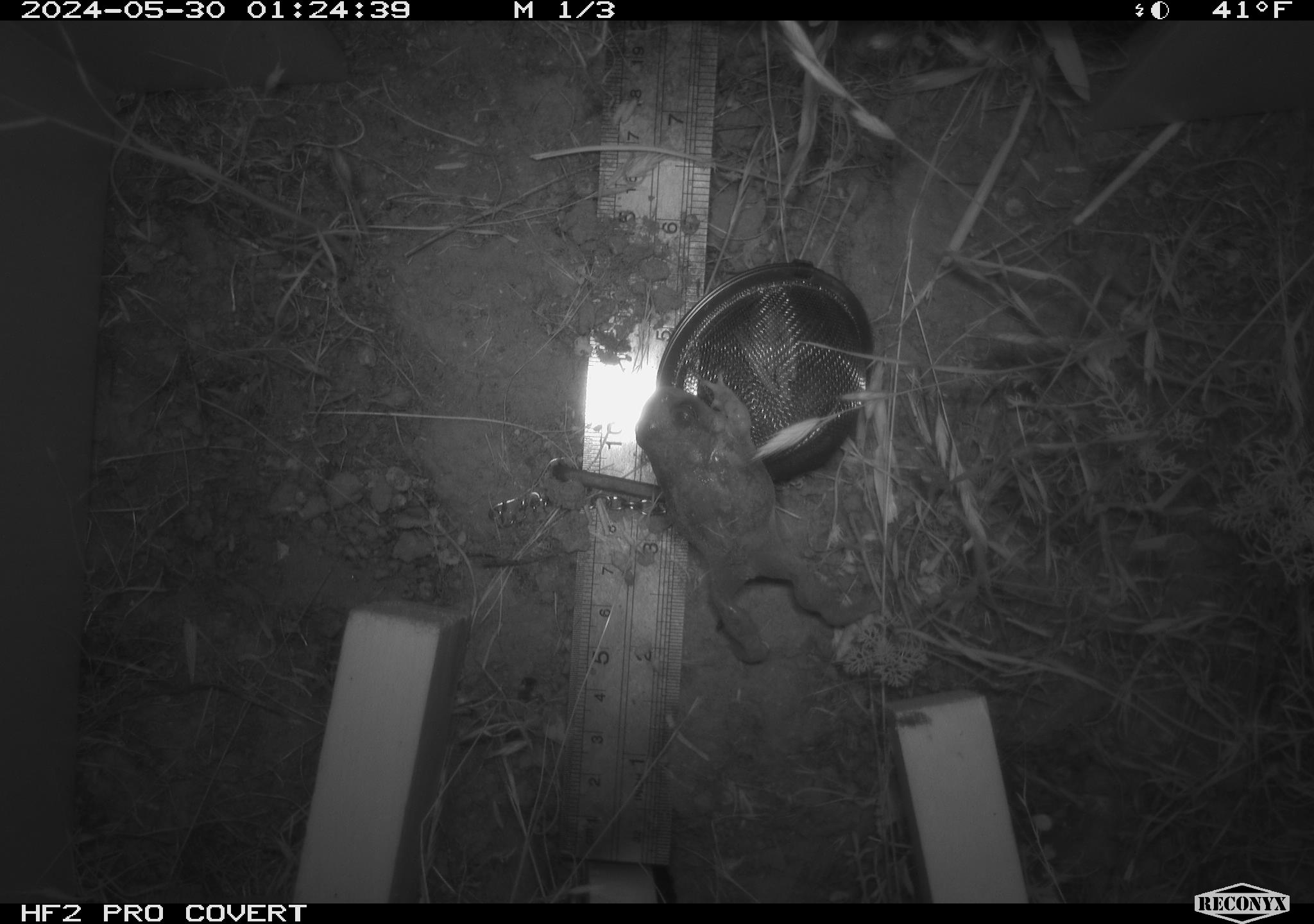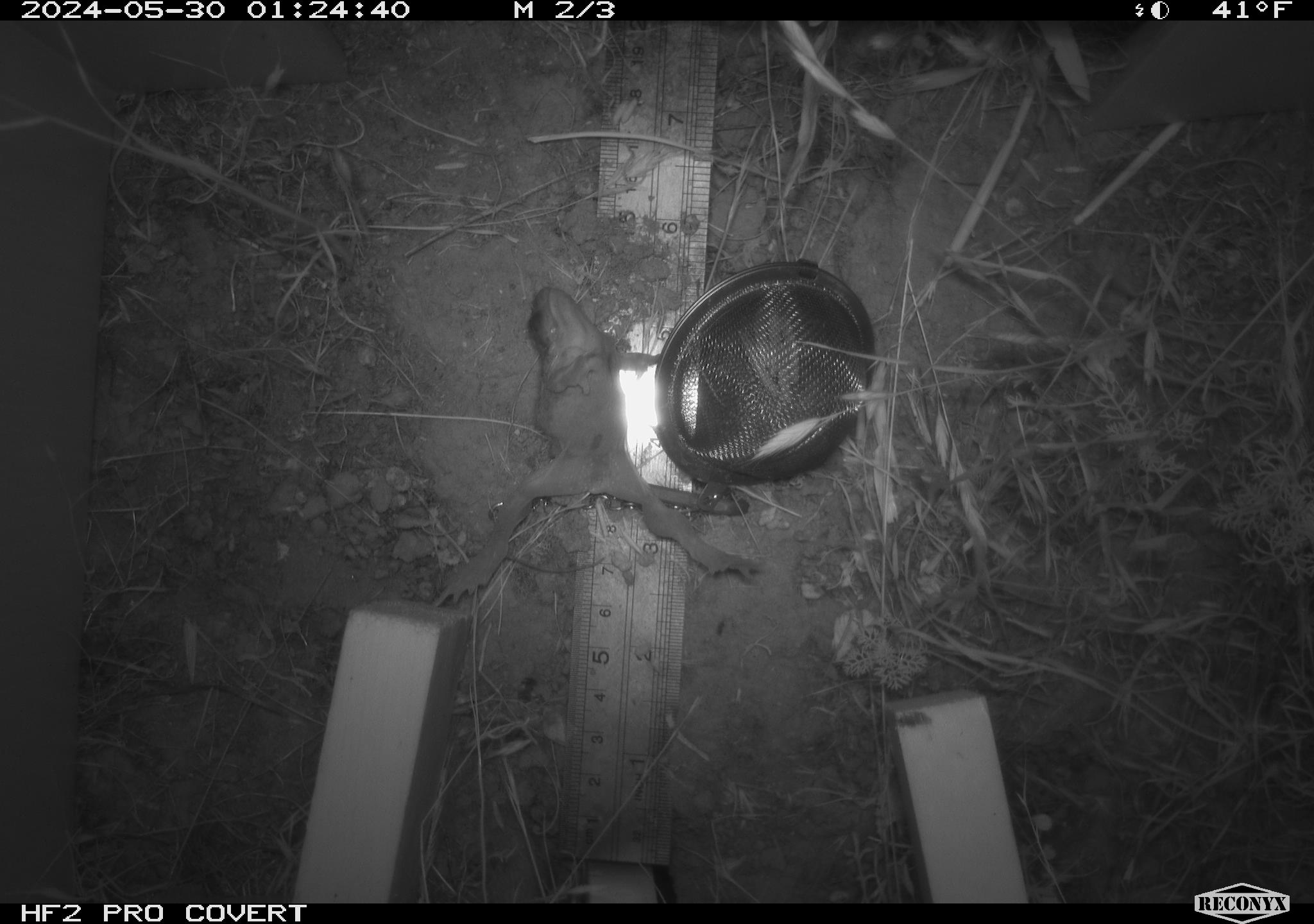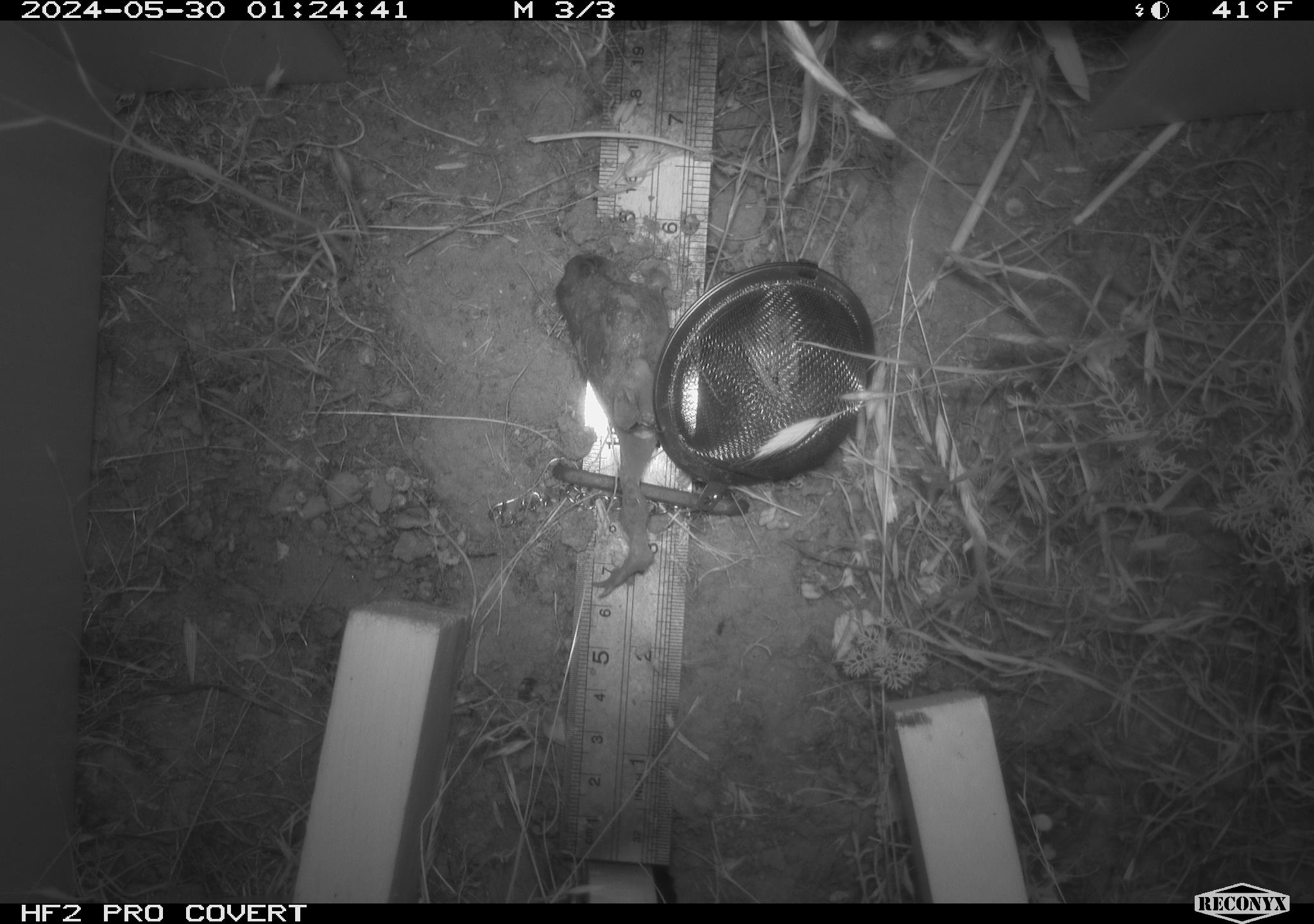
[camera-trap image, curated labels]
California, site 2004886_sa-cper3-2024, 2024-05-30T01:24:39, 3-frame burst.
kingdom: Animalia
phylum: Chordata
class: Amphibia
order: Anura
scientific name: Anura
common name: frogs